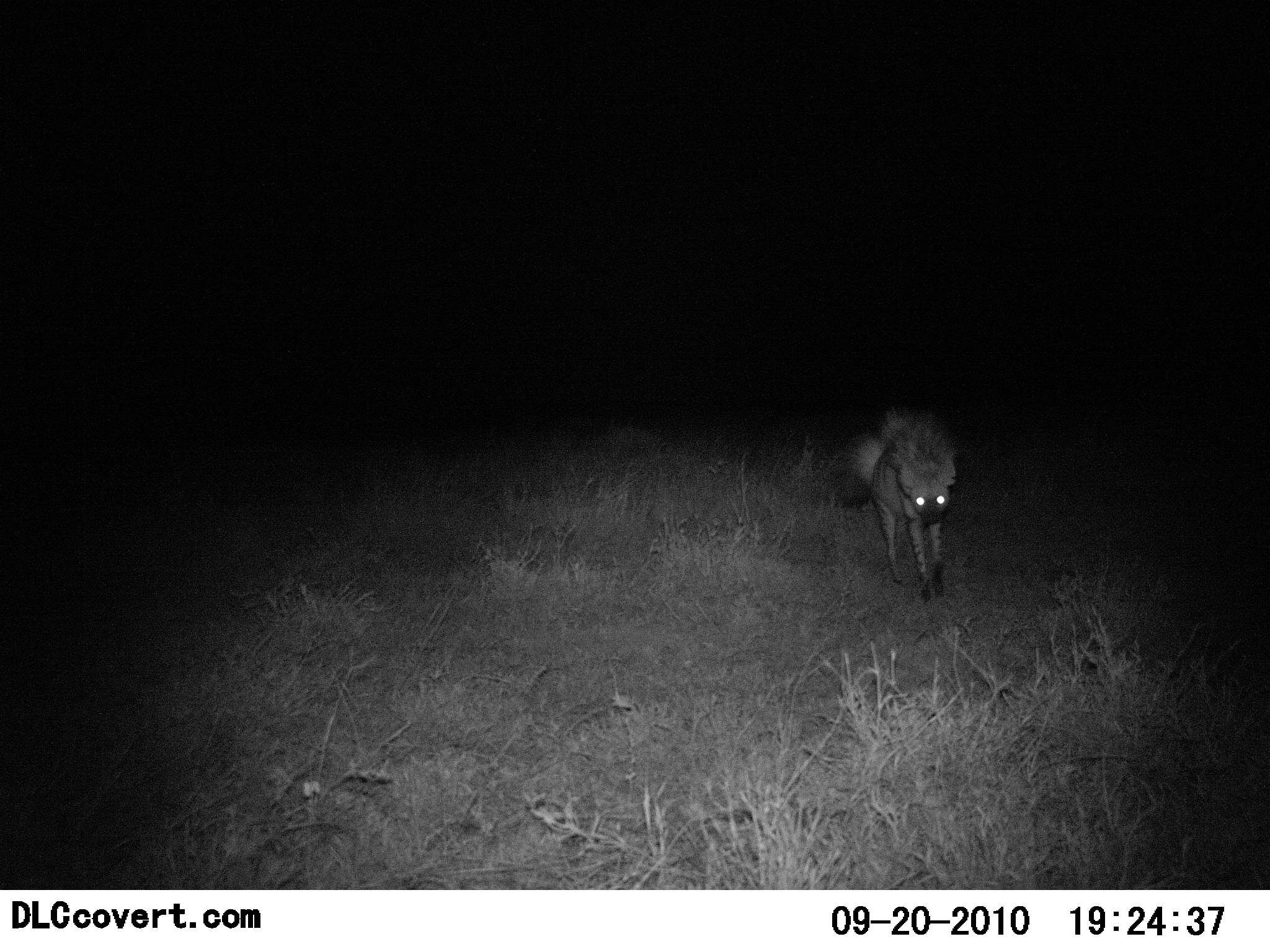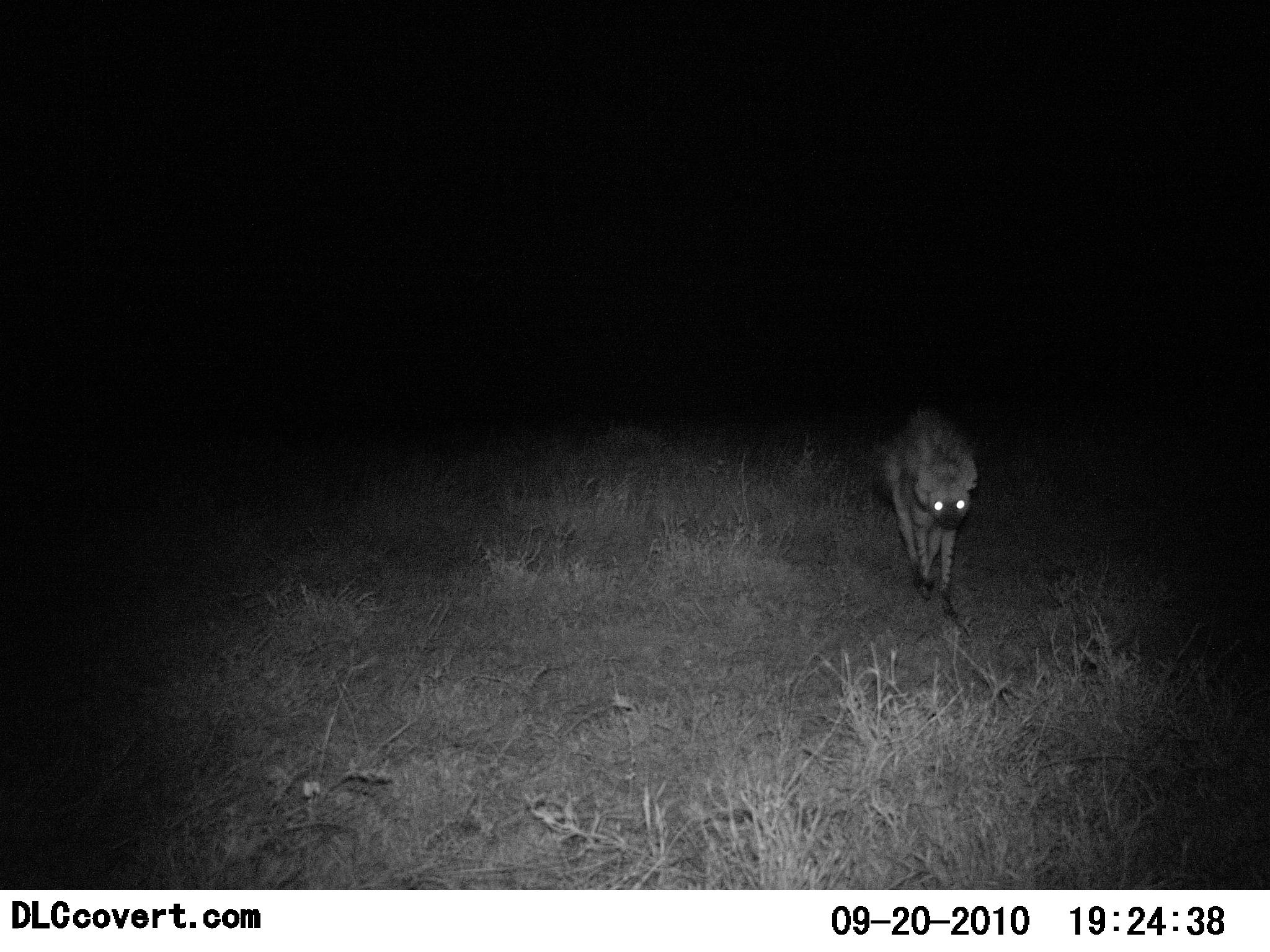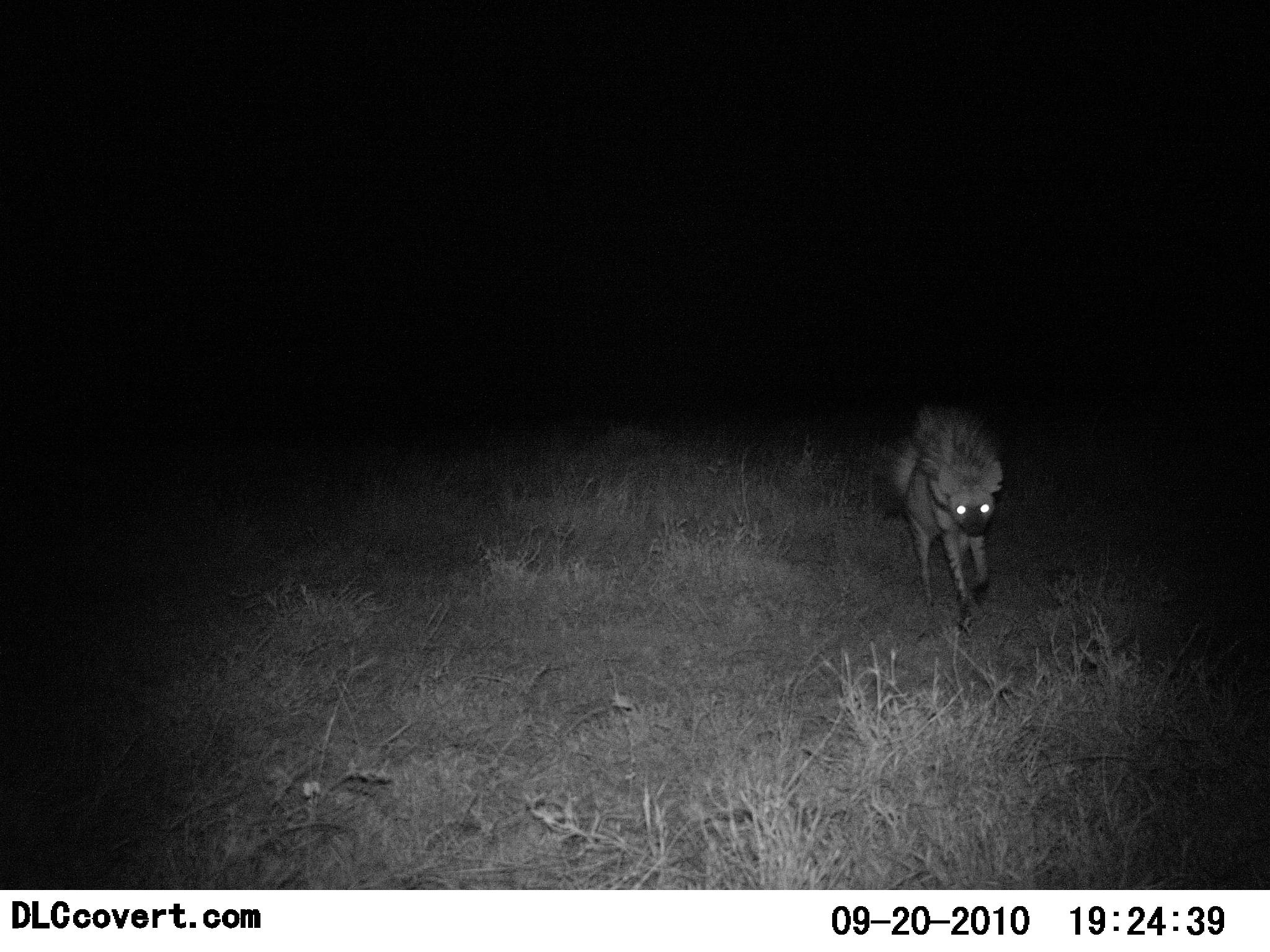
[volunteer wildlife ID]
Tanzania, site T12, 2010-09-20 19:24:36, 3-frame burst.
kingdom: Animalia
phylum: Chordata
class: Mammalia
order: Carnivora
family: Hyaenidae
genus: Hyaena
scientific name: Hyaena hyaena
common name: striped hyena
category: hyenastriped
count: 1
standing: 0%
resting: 0%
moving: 100%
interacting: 0%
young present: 0%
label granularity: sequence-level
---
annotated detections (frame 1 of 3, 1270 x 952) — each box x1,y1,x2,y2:
animal: 850,409,959,602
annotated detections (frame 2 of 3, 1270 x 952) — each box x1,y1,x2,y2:
animal: 880,406,980,621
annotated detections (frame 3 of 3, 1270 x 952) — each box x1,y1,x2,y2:
animal: 886,400,1006,634